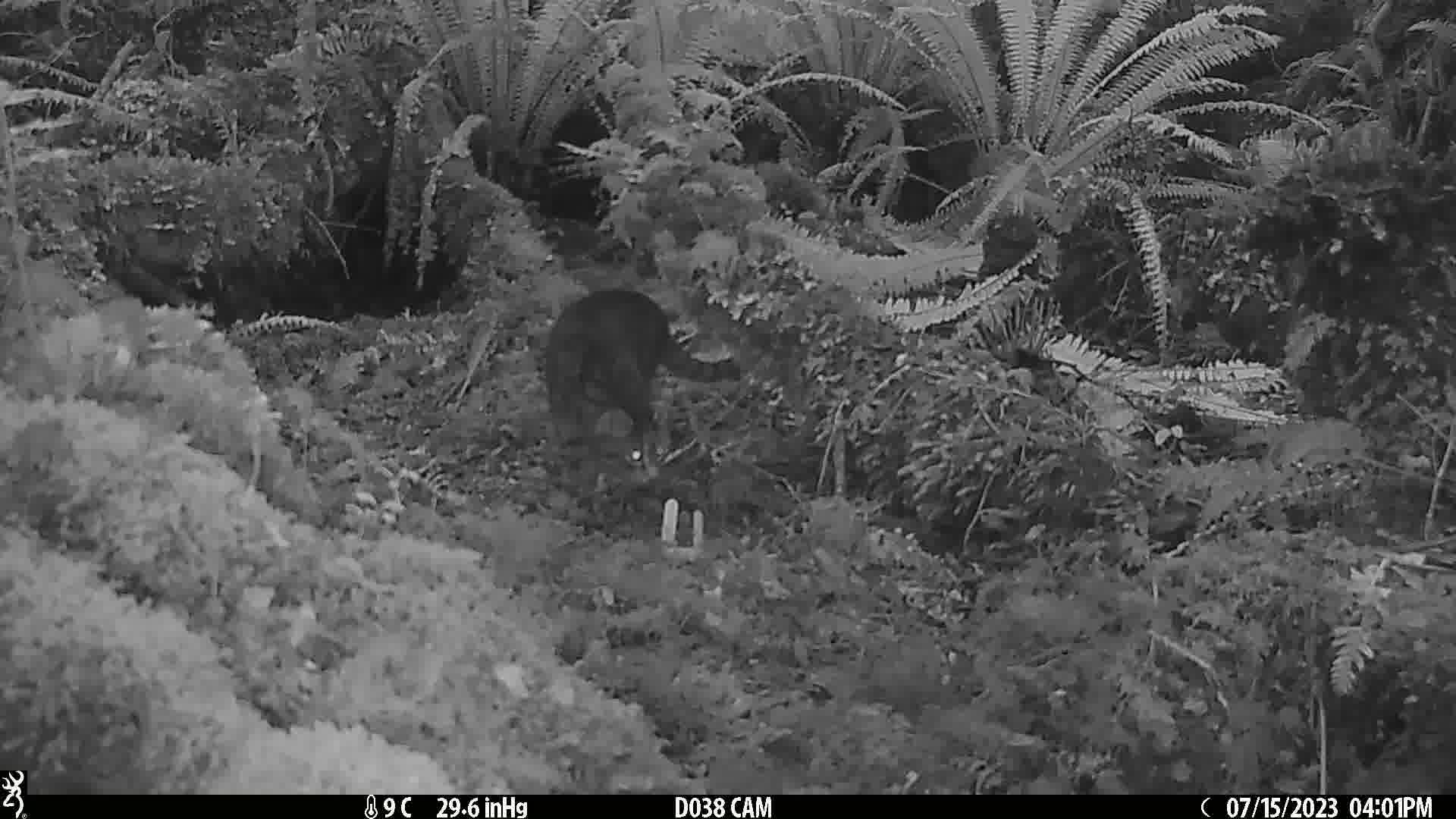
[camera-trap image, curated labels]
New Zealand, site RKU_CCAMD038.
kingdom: Animalia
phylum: Chordata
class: Mammalia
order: Carnivora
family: Felidae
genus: Felis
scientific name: Felis catus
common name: domestic cat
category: cat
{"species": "cat (domestic cat) (Felis catus)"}